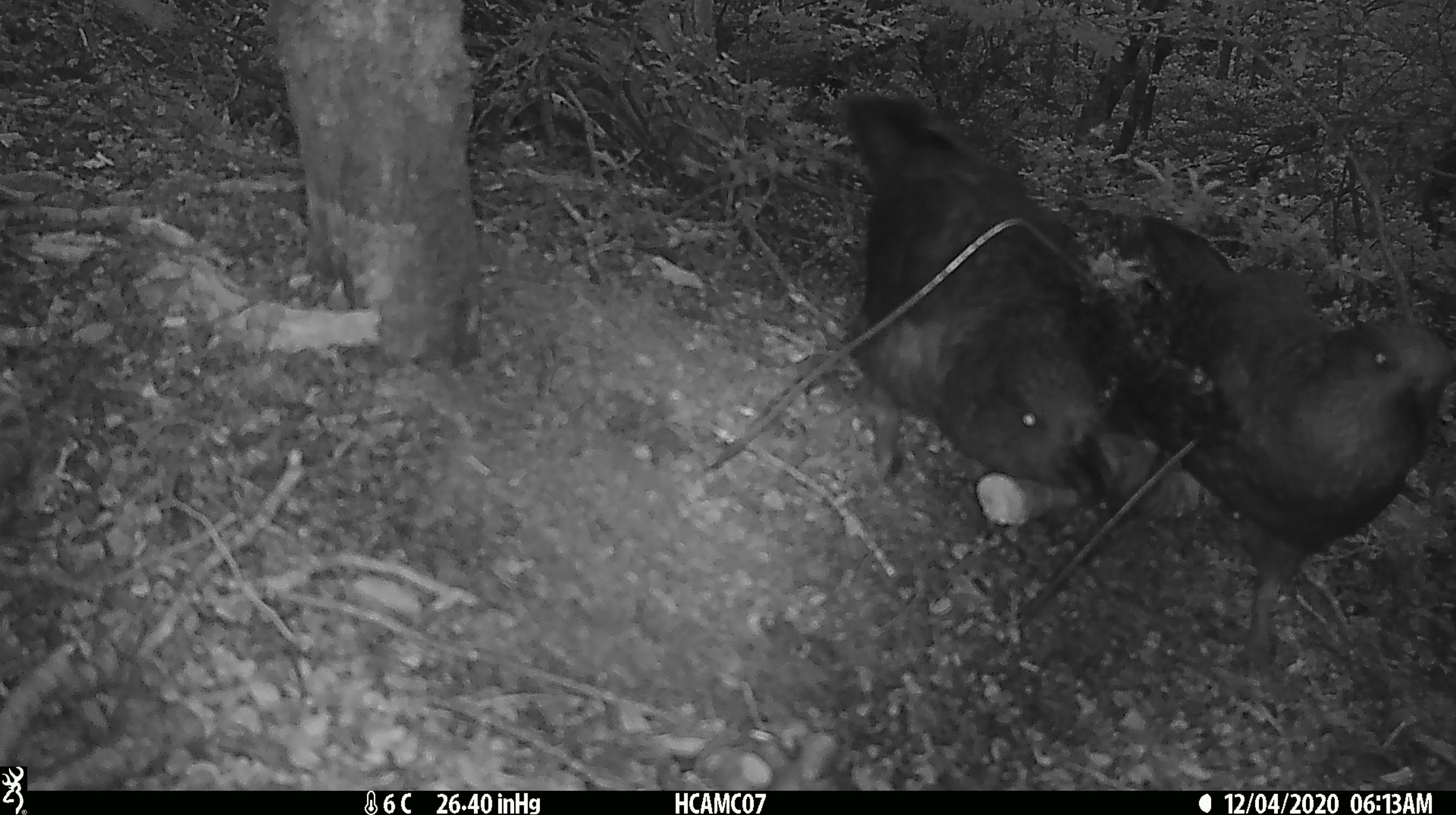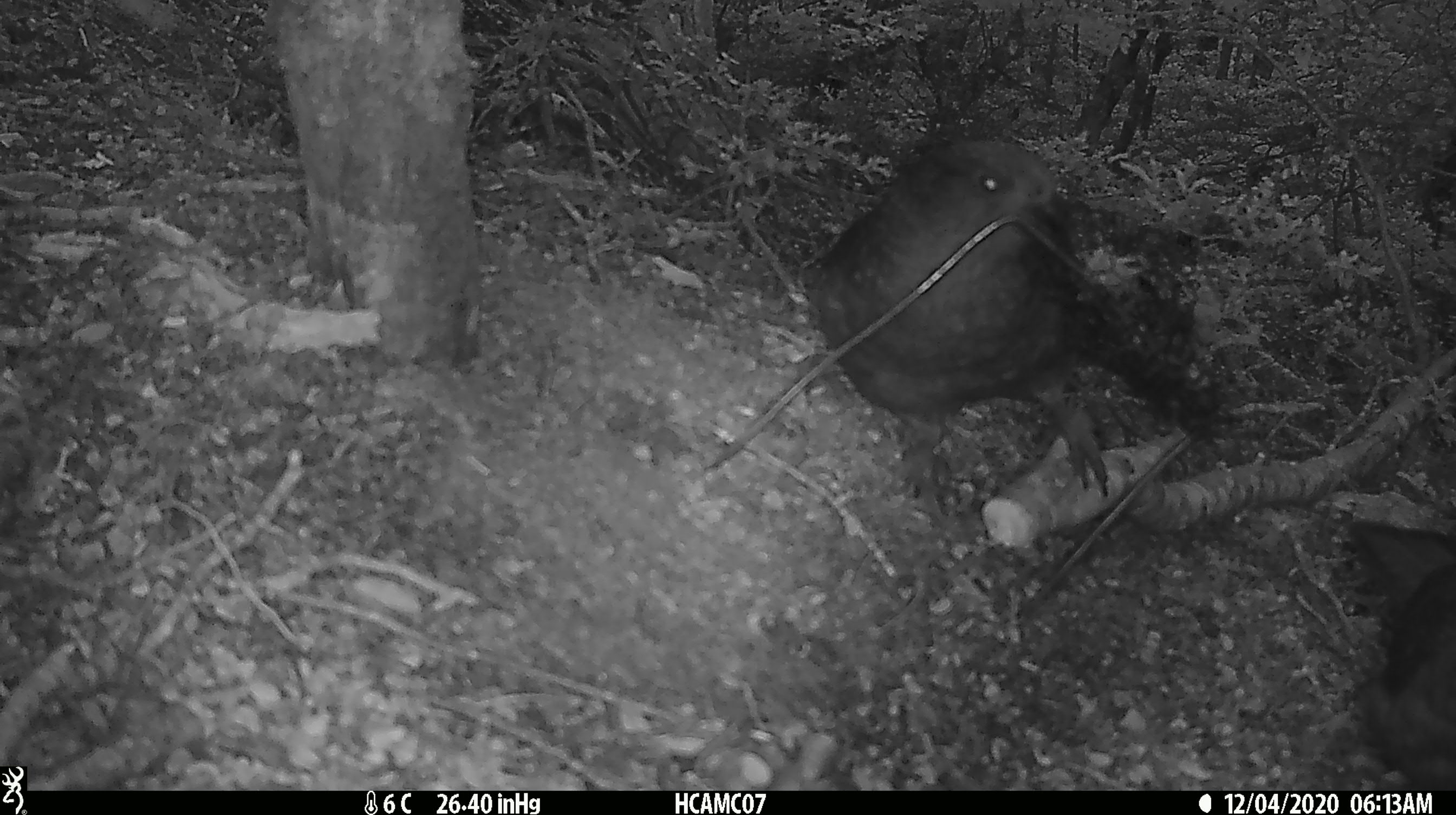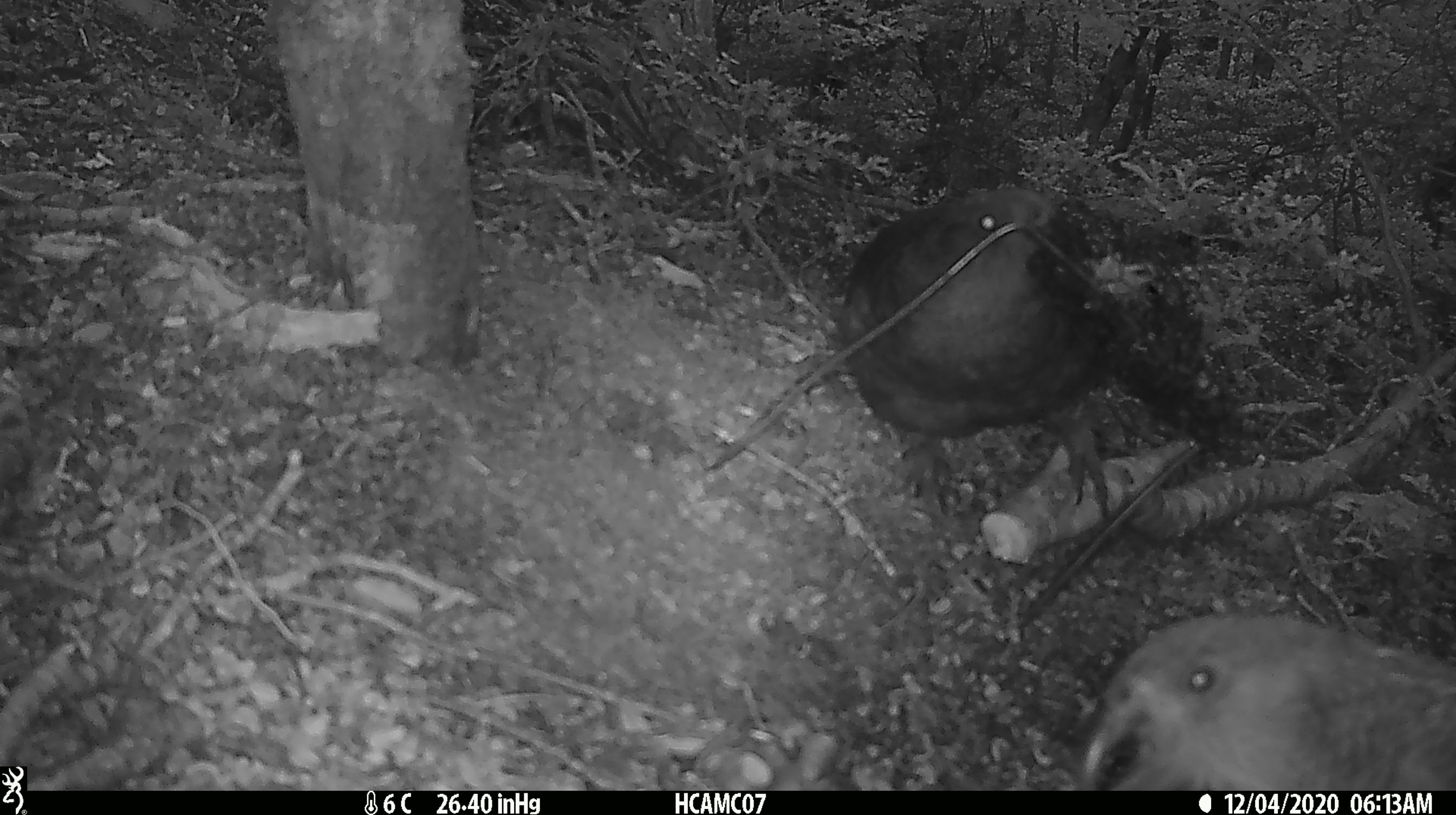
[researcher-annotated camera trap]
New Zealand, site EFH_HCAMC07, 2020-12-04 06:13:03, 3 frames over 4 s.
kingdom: Animalia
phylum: Chordata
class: Aves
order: Psittaciformes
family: Strigopidae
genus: Nestor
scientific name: Nestor notabilis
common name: kea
Kea (Nestor notabilis).